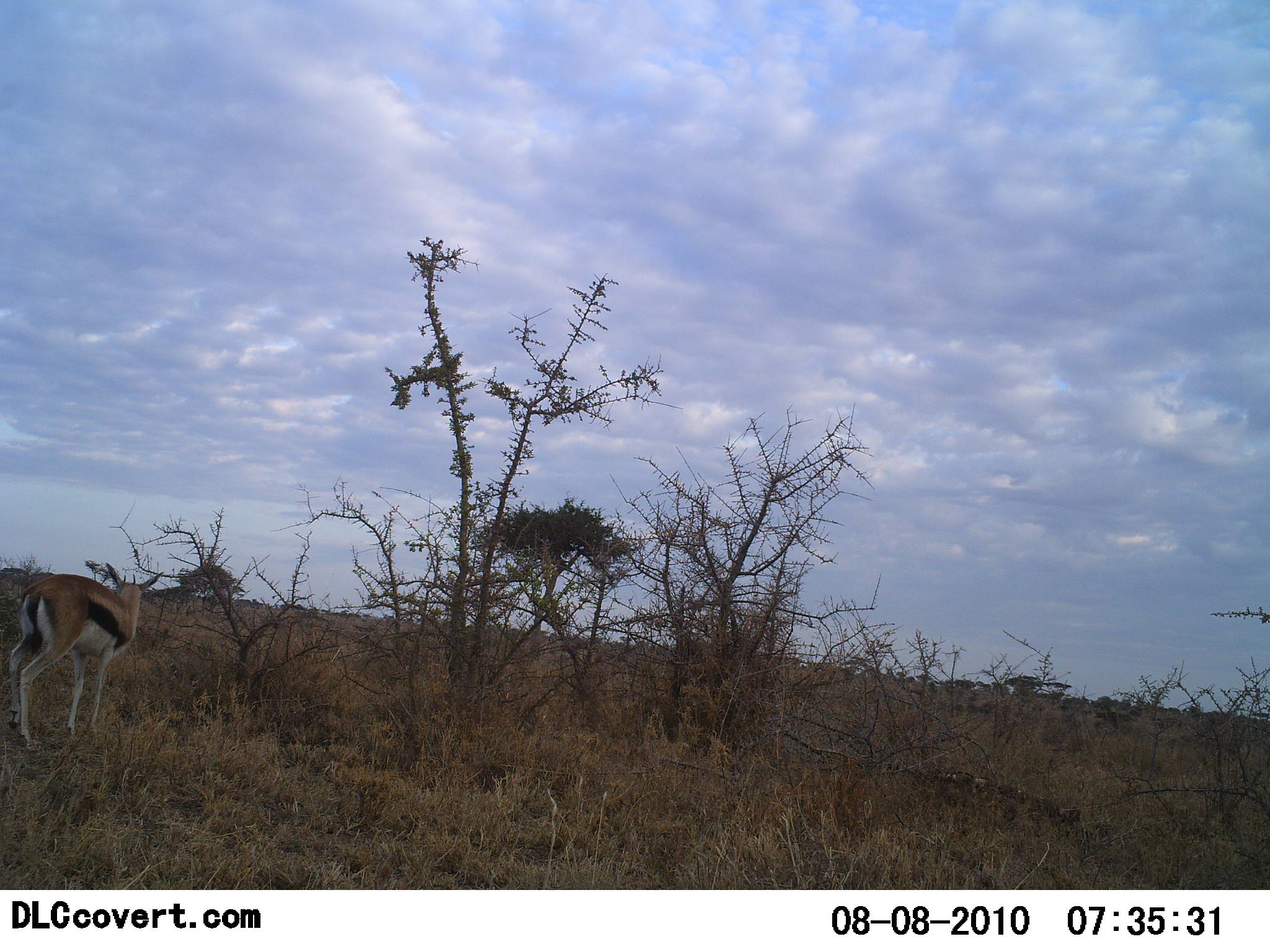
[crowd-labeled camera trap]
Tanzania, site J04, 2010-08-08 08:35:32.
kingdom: Animalia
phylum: Chordata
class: Mammalia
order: Artiodactyla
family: Bovidae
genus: Eudorcas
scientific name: Eudorcas thomsonii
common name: thomson's gazelle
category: gazellethomsons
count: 1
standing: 100%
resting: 0%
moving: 0%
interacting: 0%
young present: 0%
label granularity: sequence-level